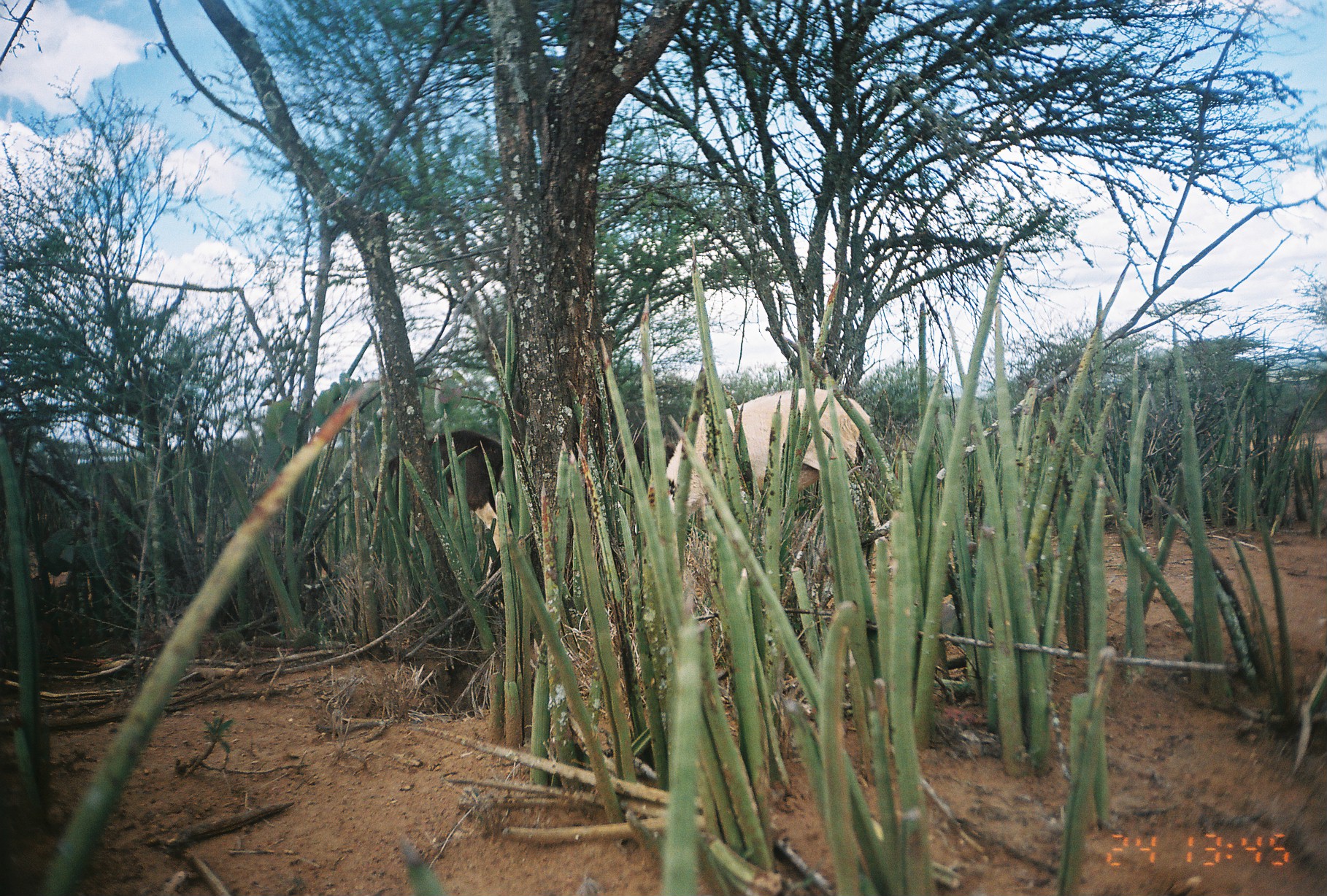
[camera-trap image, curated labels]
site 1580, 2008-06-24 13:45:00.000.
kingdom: Animalia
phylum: Chordata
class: Mammalia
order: Artiodactyla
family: Bovidae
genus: Ovis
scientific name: Ovis aries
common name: domestic sheep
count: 2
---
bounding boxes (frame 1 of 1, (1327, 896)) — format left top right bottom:
ovis aries: 664 382 872 536; 367 427 512 581